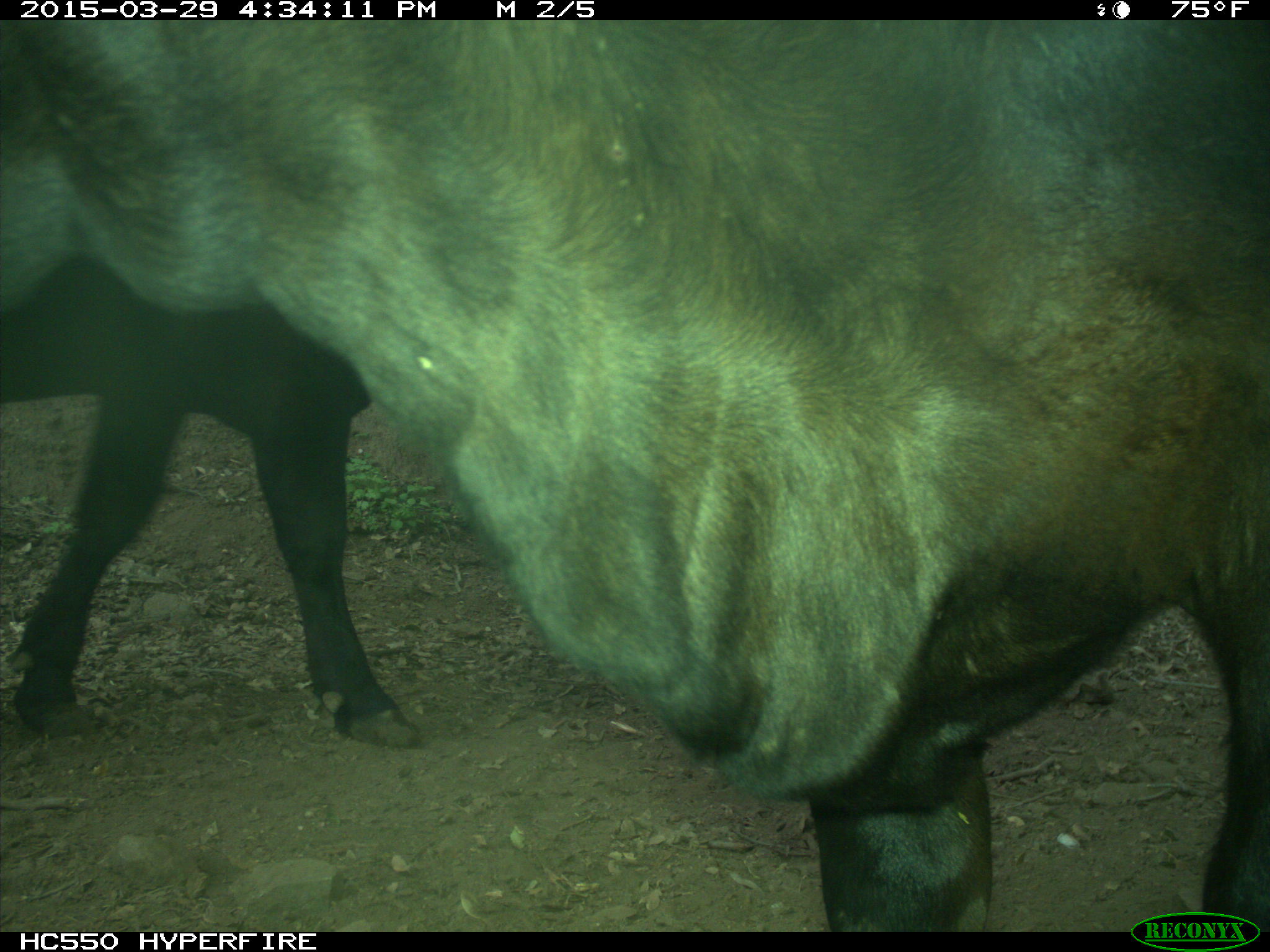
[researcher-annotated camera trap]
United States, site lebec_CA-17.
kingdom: Animalia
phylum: Chordata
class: Mammalia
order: Artiodactyla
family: Bovidae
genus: Bos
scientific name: Bos taurus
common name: domestic cow